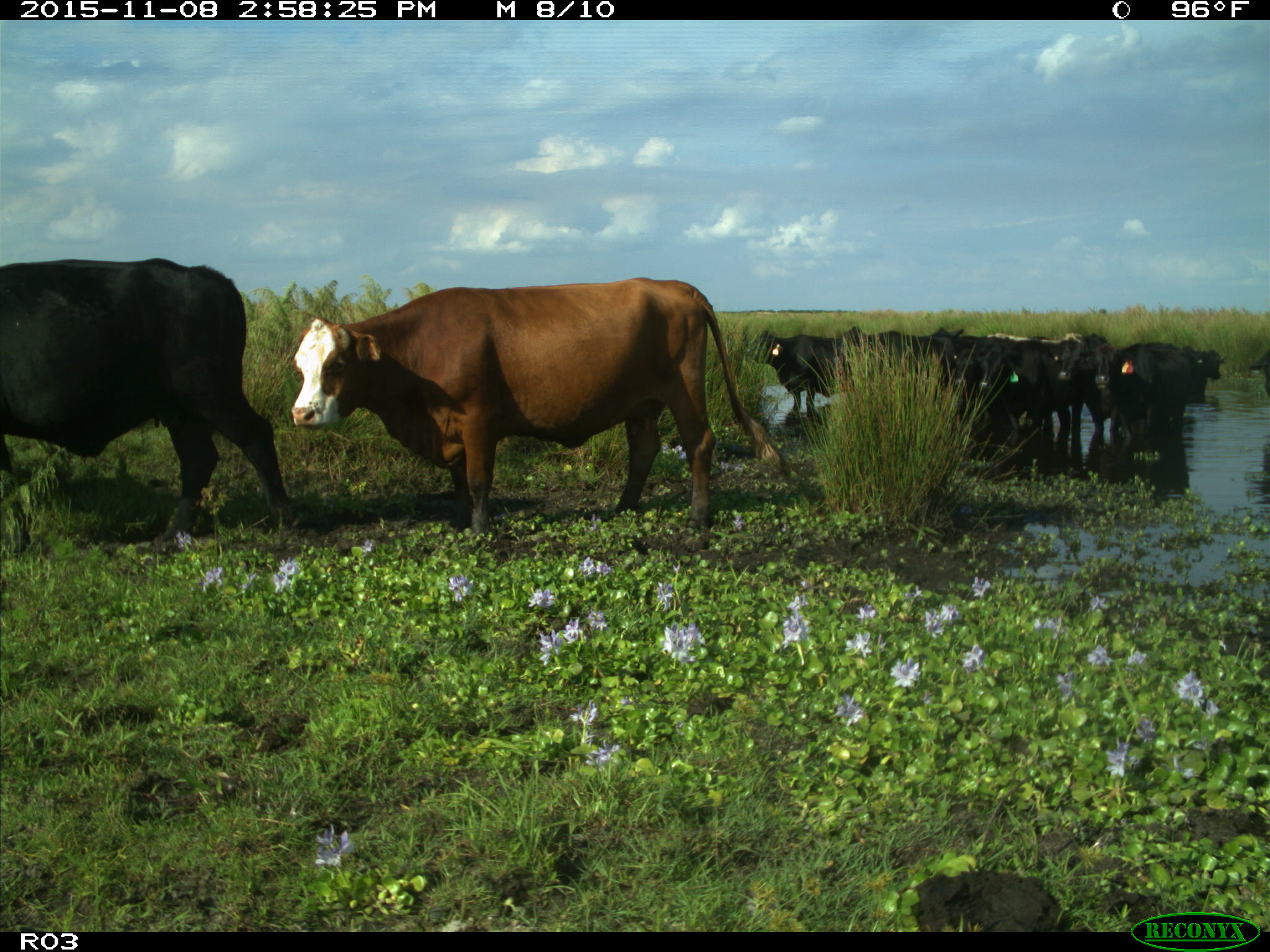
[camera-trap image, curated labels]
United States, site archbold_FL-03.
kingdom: Animalia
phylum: Chordata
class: Mammalia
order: Artiodactyla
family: Bovidae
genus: Bos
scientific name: Bos taurus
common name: domestic cow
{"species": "Bos taurus (domestic cow)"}